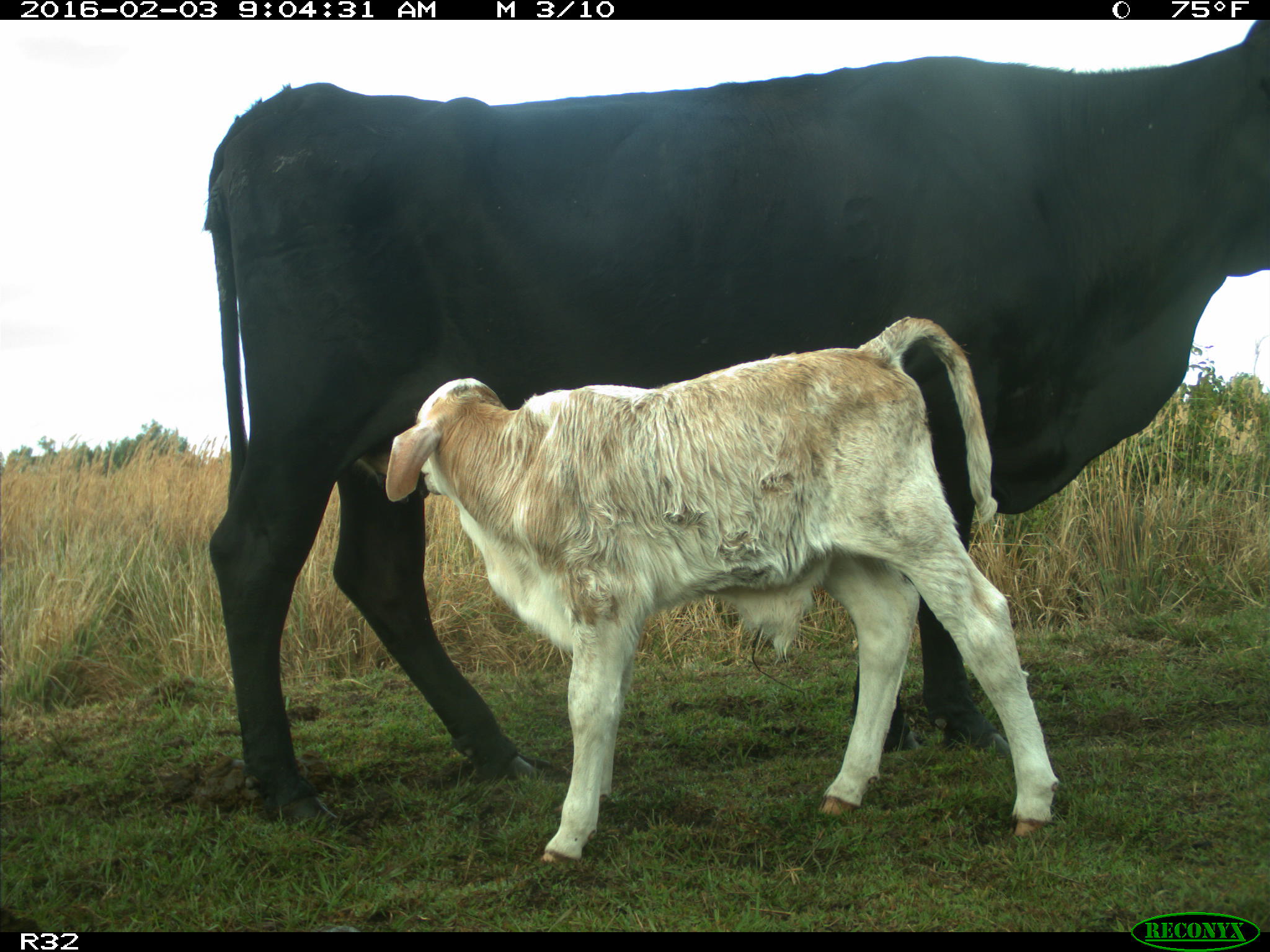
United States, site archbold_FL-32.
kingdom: Animalia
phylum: Chordata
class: Mammalia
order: Artiodactyla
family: Bovidae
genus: Bos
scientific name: Bos taurus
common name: domestic cow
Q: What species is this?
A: Bos taurus (domestic cow).